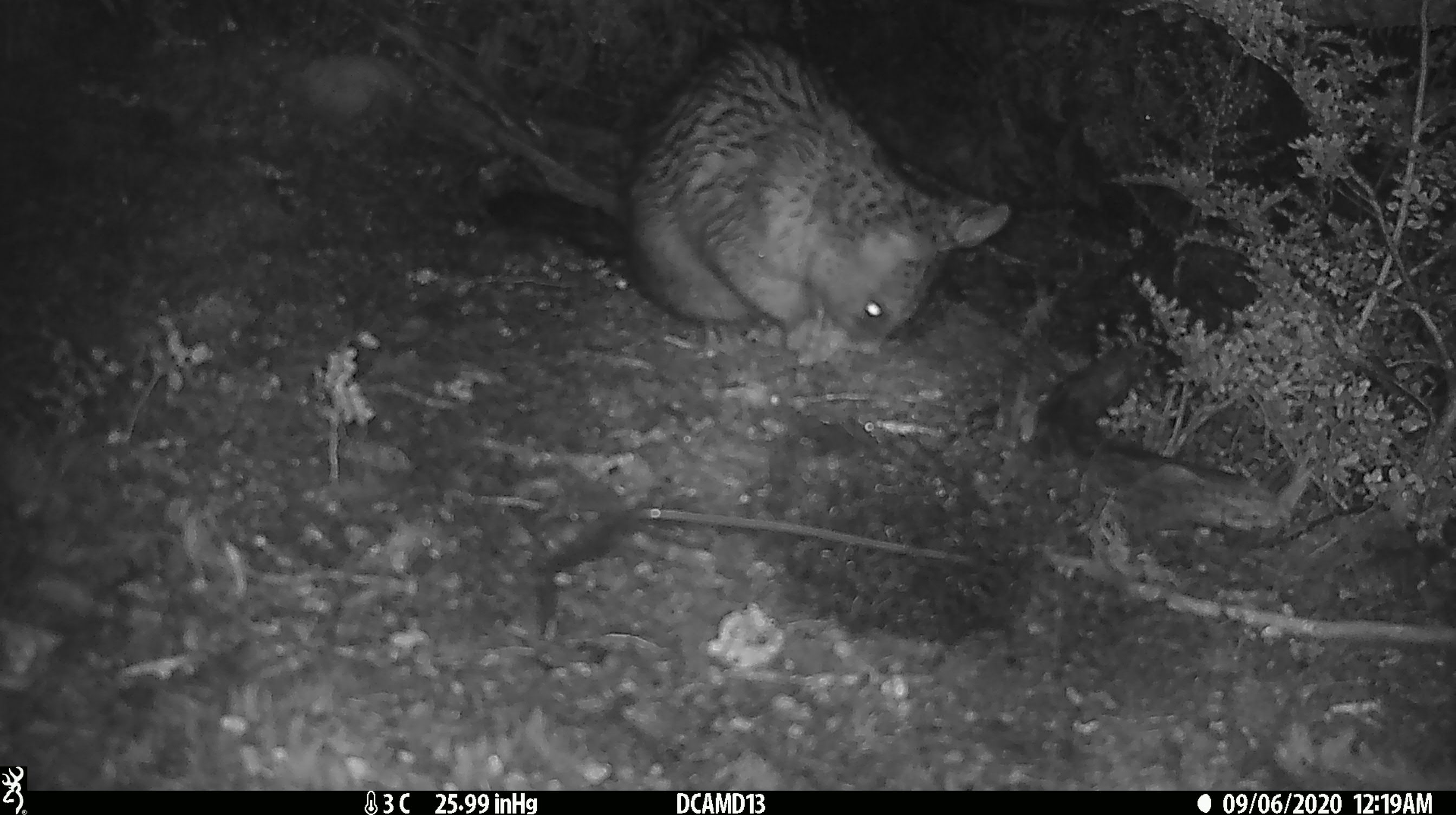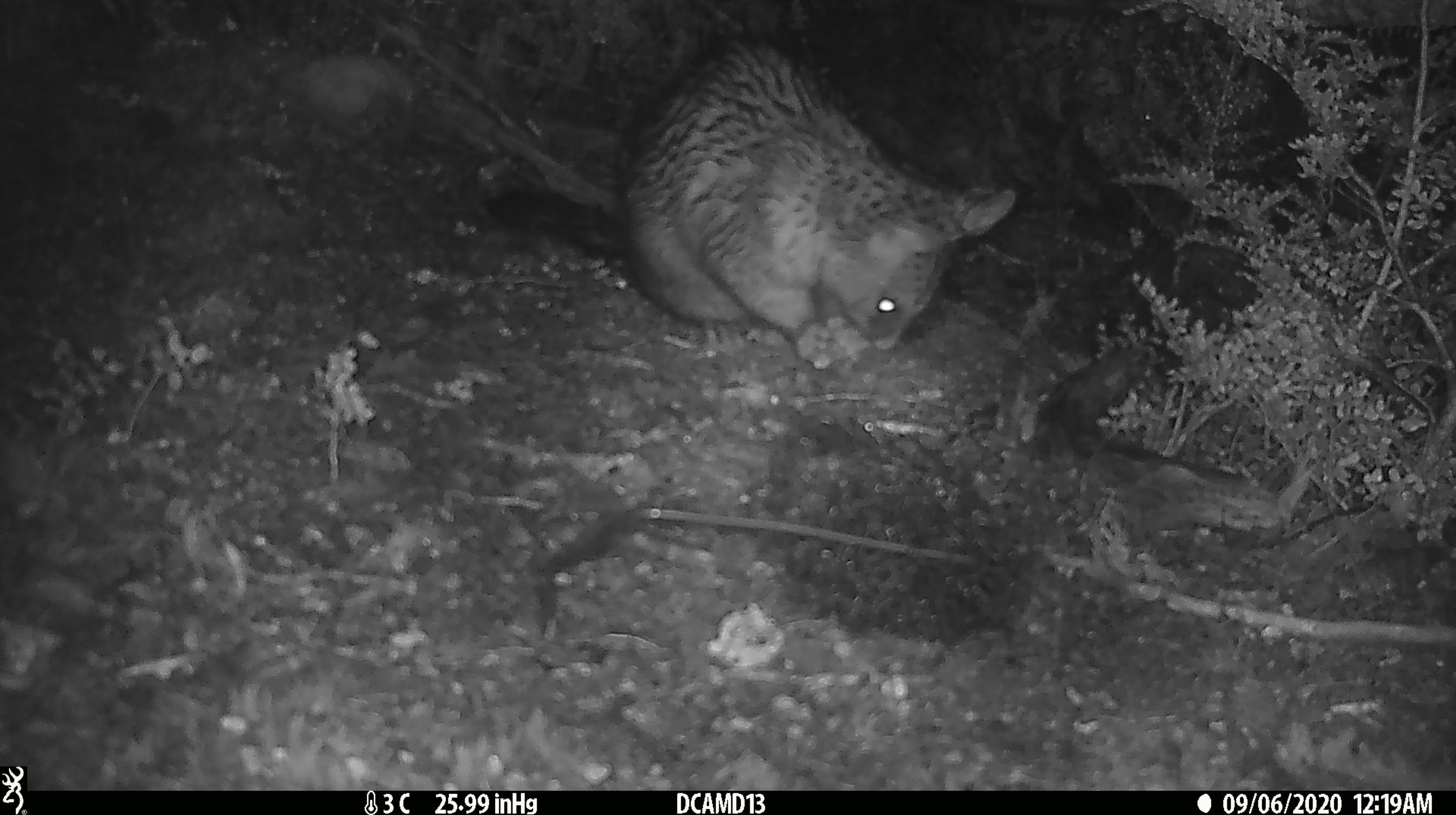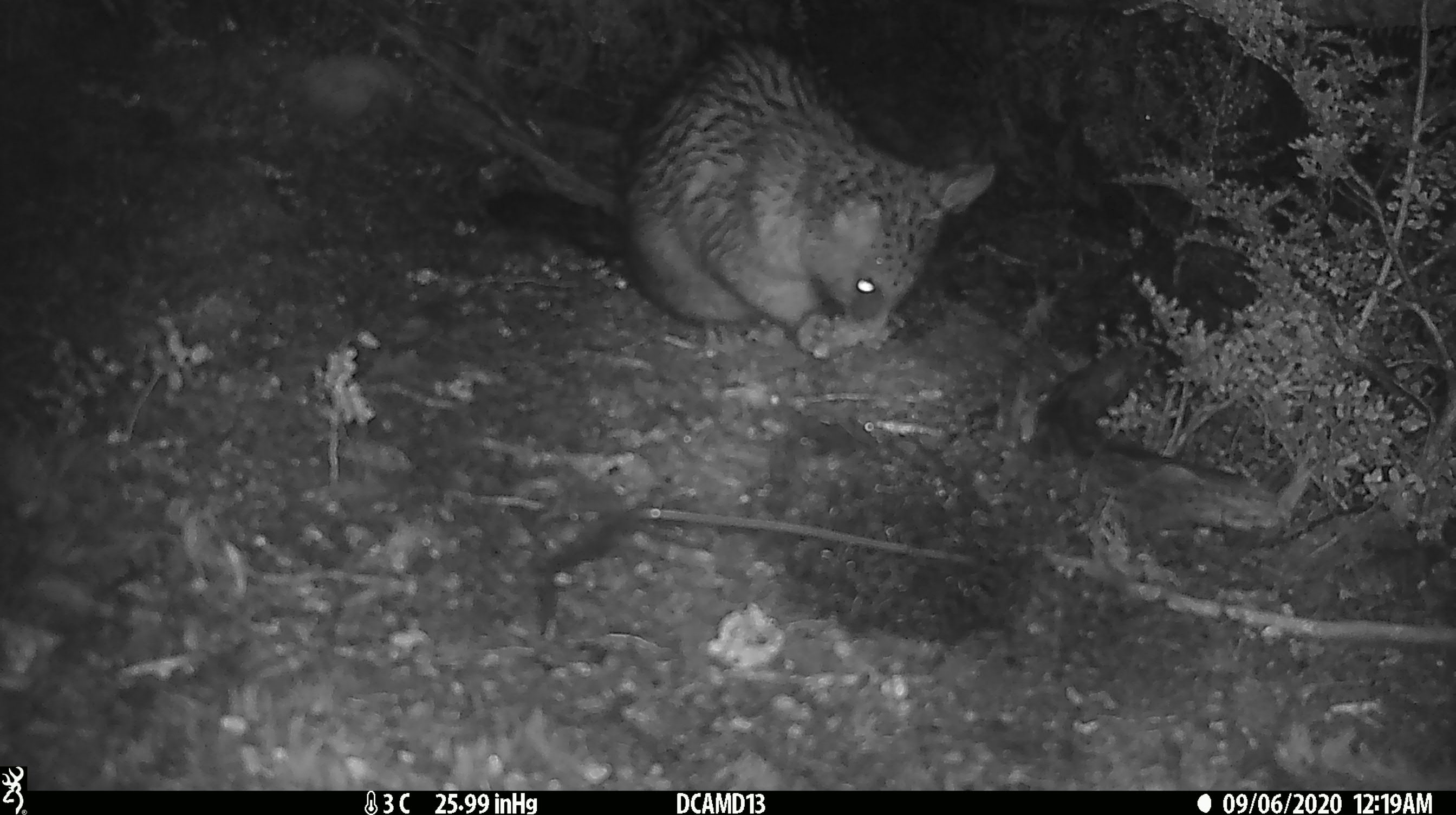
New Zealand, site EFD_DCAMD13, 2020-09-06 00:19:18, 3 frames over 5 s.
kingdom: Animalia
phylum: Chordata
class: Mammalia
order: Diprotodontia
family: Phalangeridae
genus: Trichosurus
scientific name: Trichosurus vulpecula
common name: common brushtail possum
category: possum